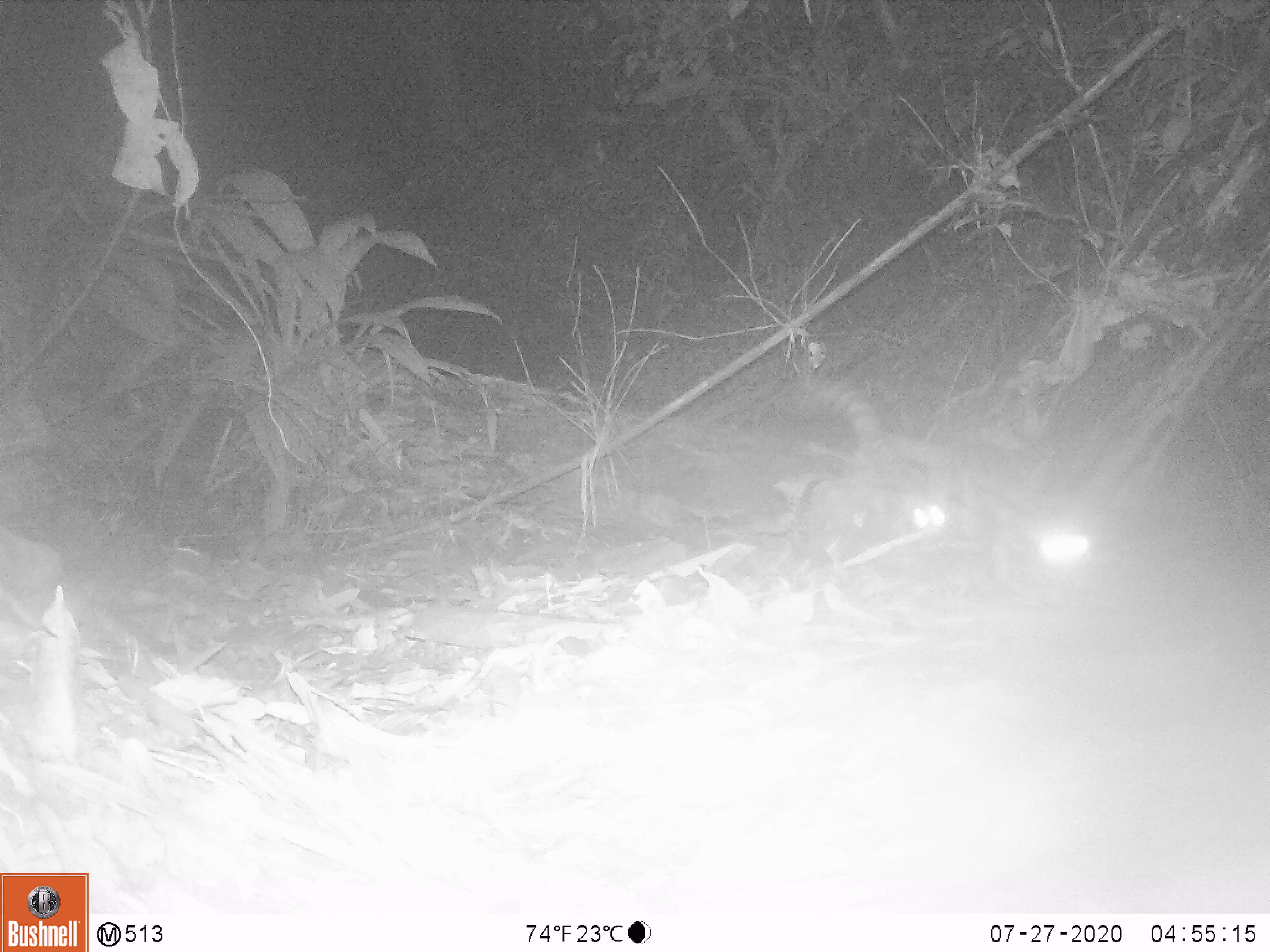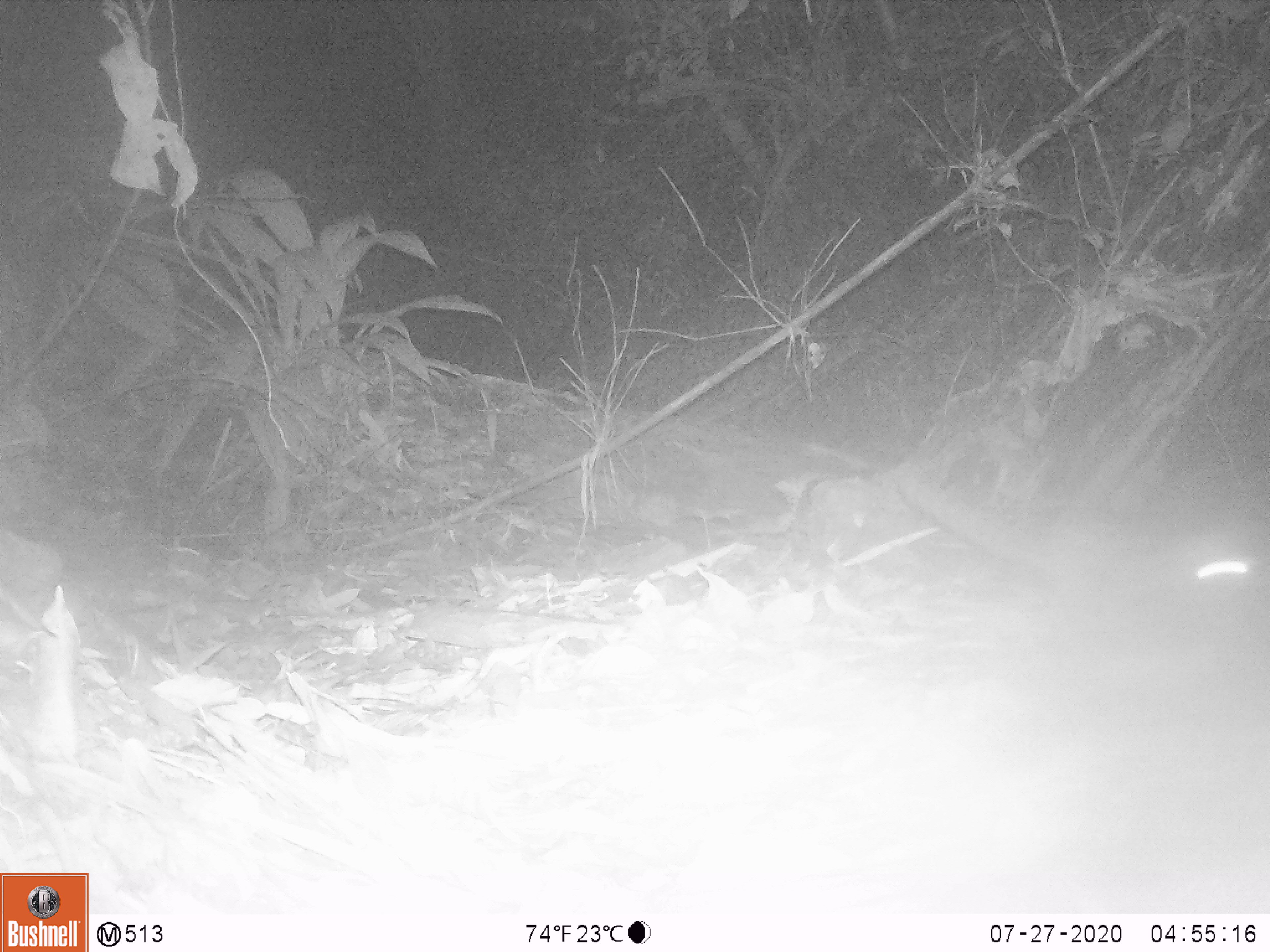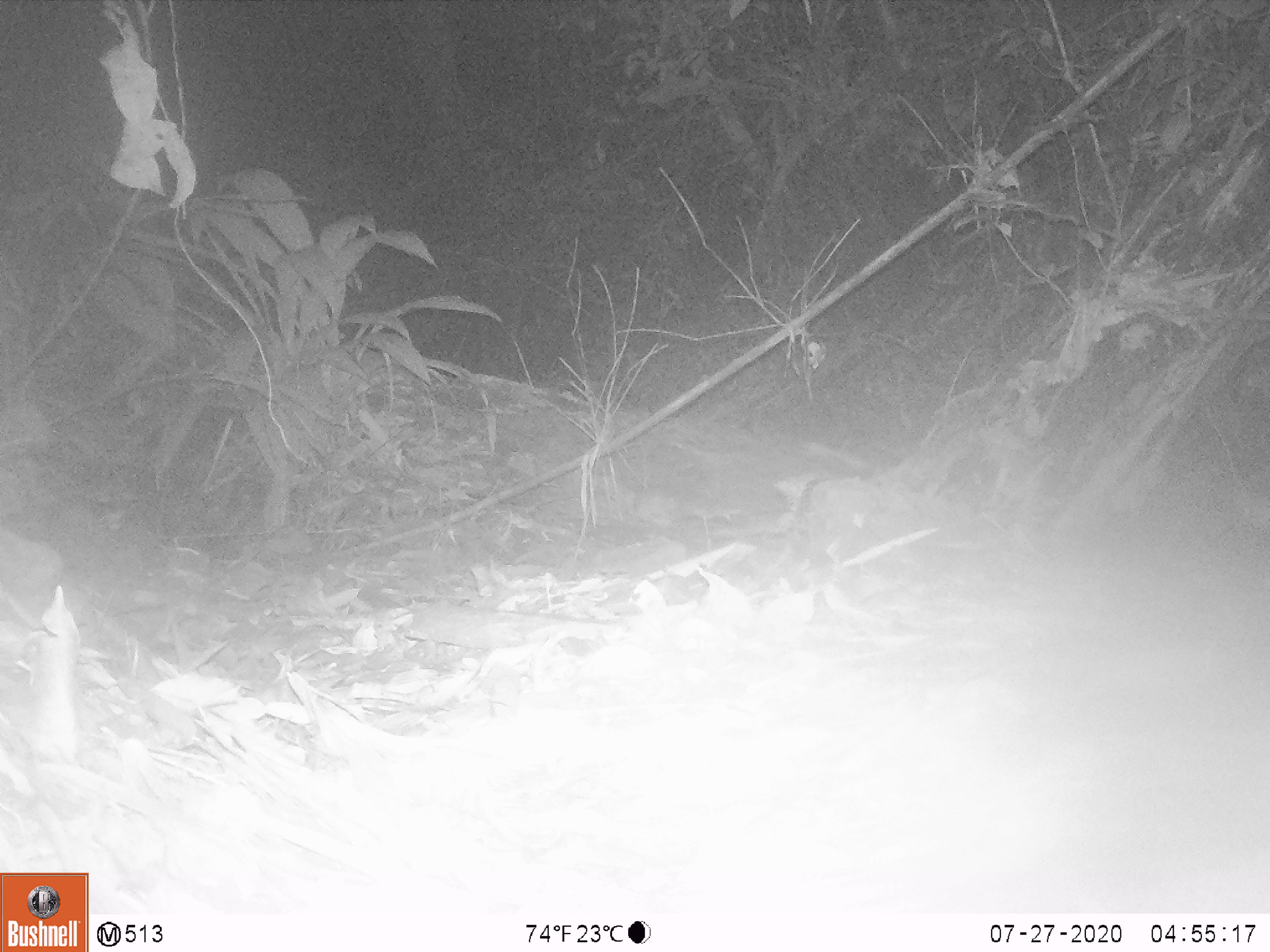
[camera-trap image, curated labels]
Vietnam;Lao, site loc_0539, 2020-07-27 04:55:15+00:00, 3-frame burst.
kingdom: Animalia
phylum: Chordata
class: Mammalia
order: Carnivora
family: Prionodontidae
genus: Prionodon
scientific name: Prionodon pardicolor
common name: spotted linsang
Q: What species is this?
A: Spotted linsang (Prionodon pardicolor).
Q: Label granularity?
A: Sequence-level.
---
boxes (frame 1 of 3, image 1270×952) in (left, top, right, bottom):
spotted linsang: (800, 377, 970, 572)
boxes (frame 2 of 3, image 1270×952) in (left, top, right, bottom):
spotted linsang: (895, 462, 1265, 641)